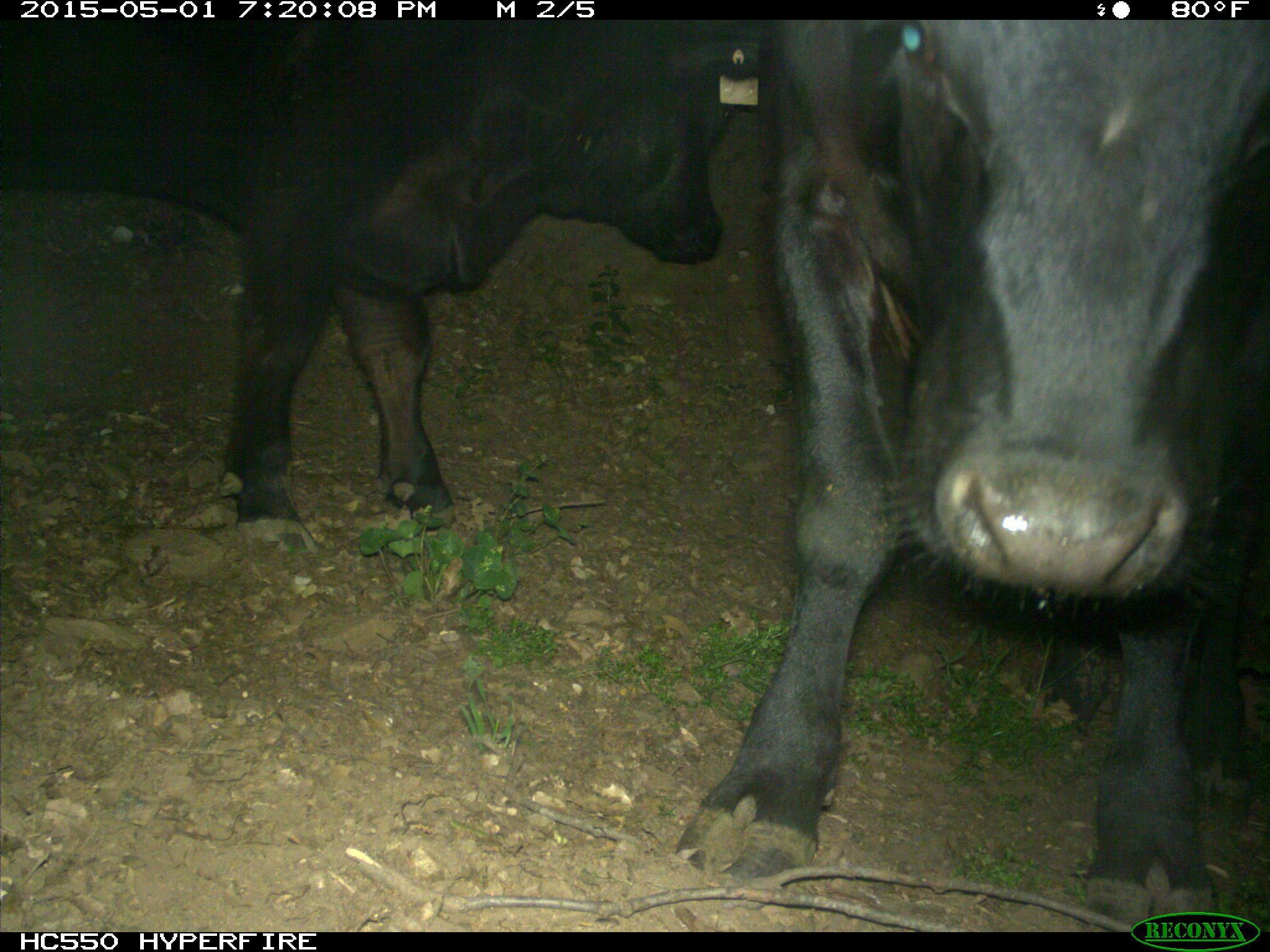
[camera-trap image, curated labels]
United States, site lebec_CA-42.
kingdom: Animalia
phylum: Chordata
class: Mammalia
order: Artiodactyla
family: Bovidae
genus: Bos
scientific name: Bos taurus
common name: domestic cow